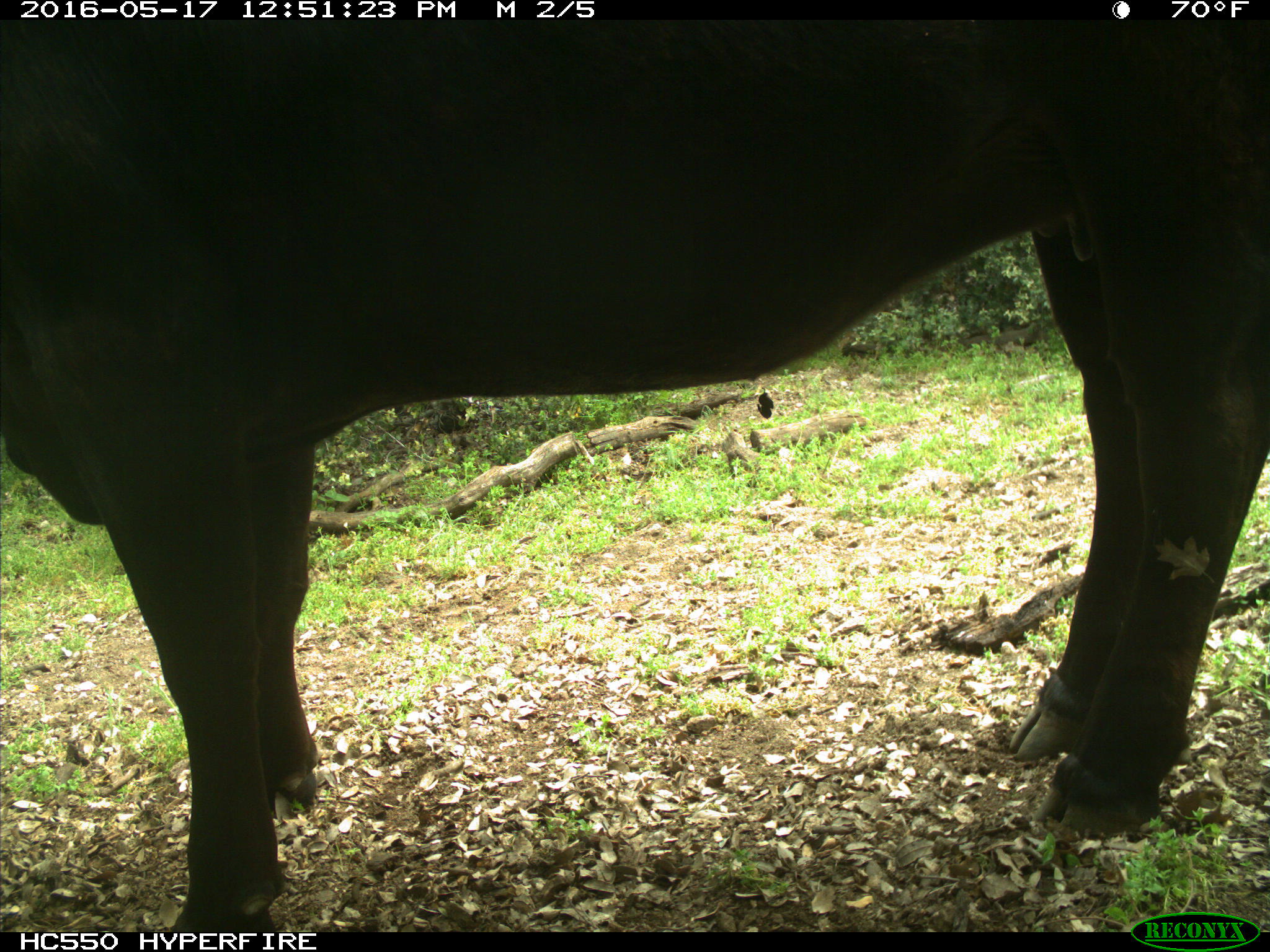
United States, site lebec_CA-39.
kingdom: Animalia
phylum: Chordata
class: Mammalia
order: Artiodactyla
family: Bovidae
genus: Bos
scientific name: Bos taurus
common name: domestic cow